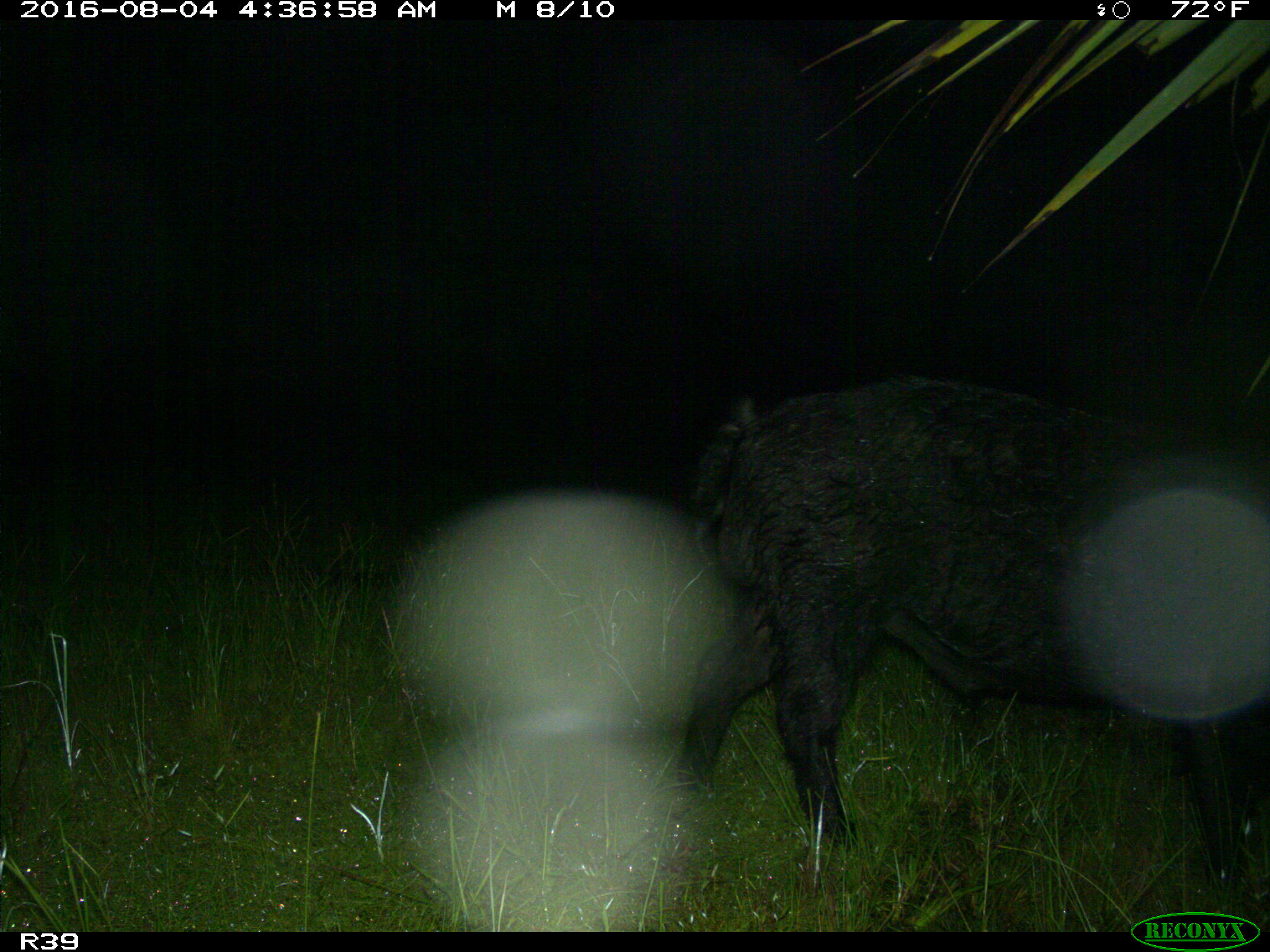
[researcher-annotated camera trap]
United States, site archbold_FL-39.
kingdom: Animalia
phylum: Chordata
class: Mammalia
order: Artiodactyla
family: Suidae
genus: Sus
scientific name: Sus scrofa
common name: wild boar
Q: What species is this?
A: Sus scrofa (wild boar).